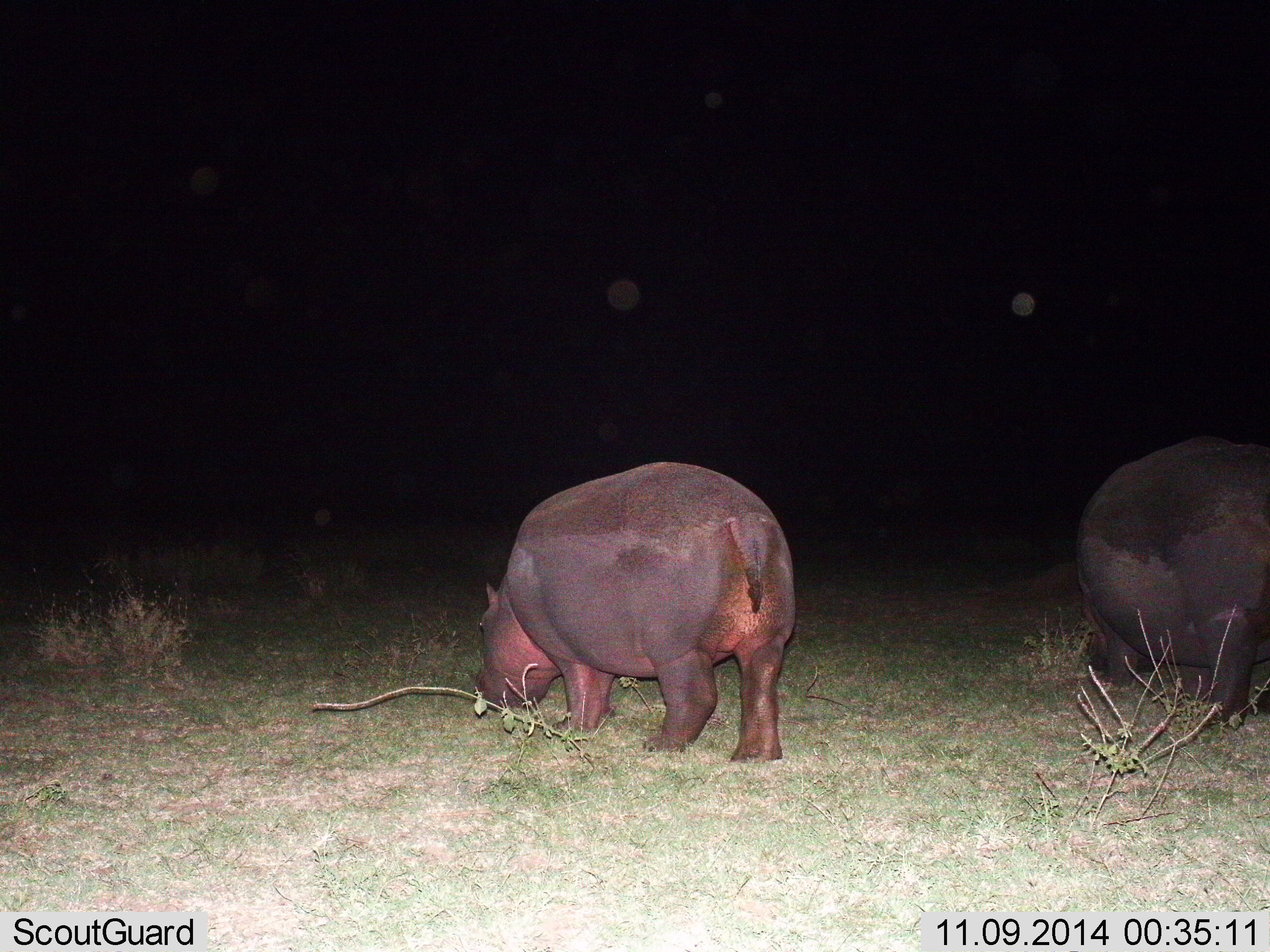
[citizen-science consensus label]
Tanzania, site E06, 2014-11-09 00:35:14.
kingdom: Animalia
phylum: Chordata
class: Mammalia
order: Artiodactyla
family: Hippopotamidae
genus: Hippopotamus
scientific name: Hippopotamus amphibius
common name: hippopotamus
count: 2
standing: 40%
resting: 0%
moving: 0%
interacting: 0%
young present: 0%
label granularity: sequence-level